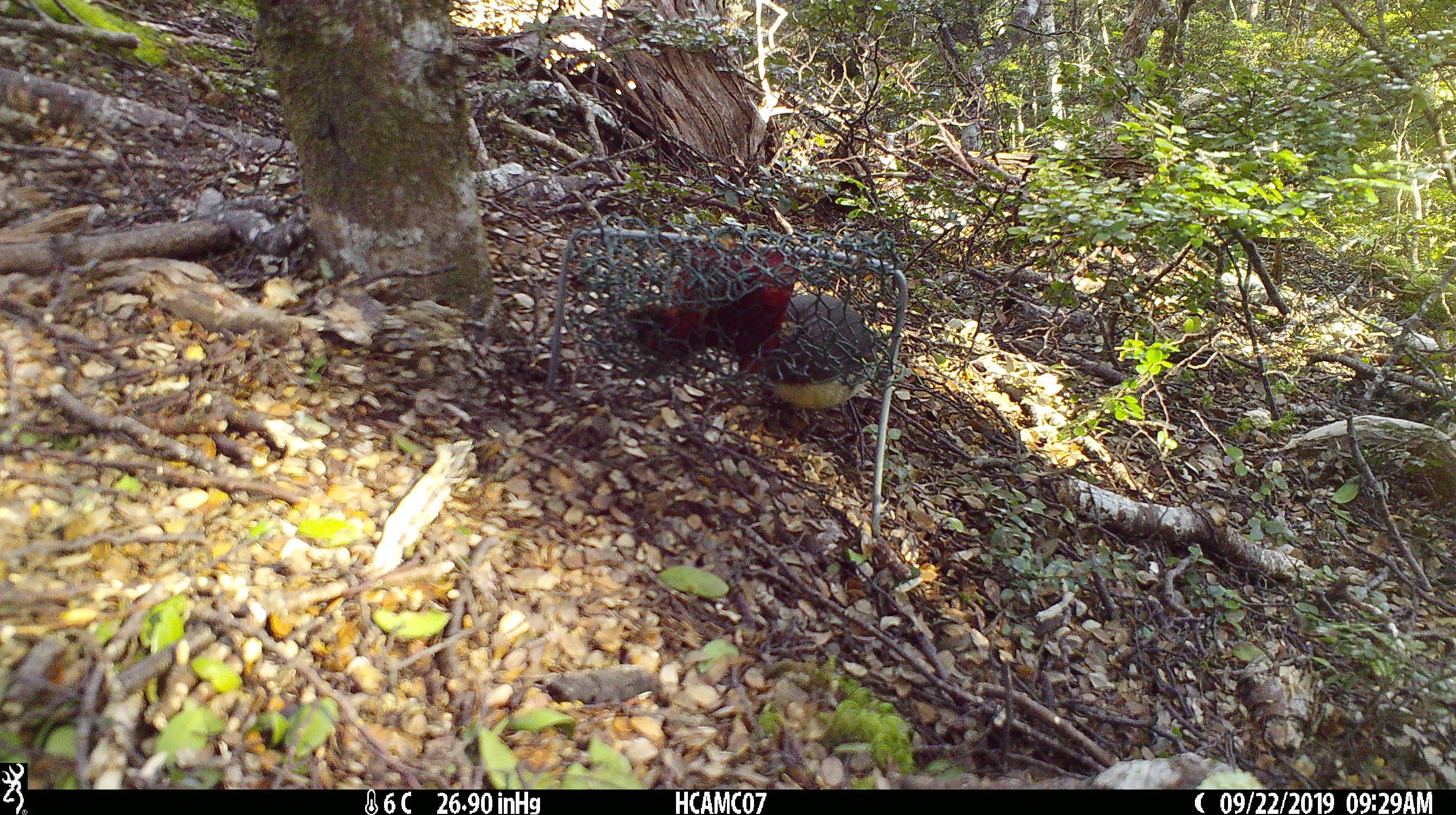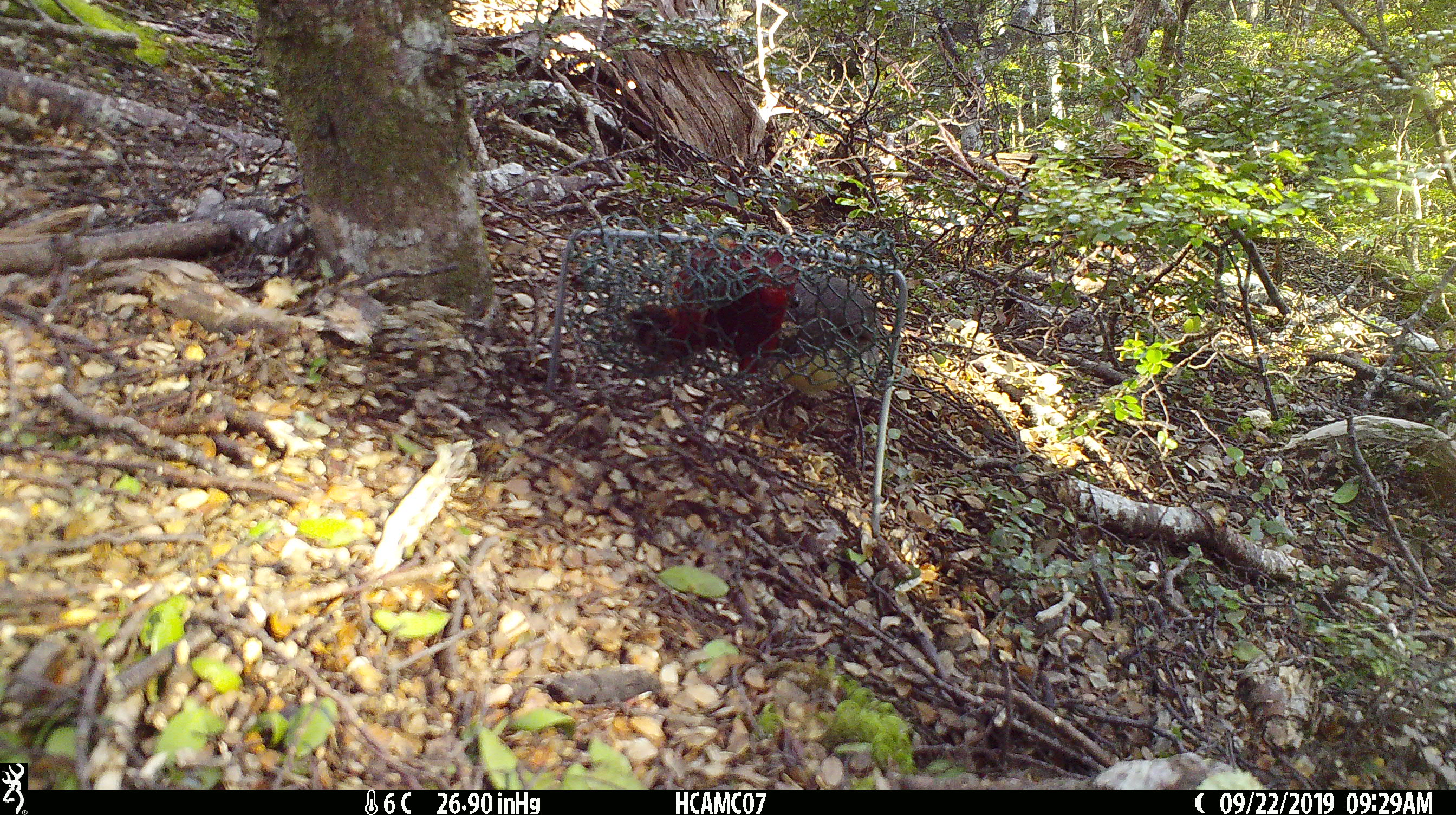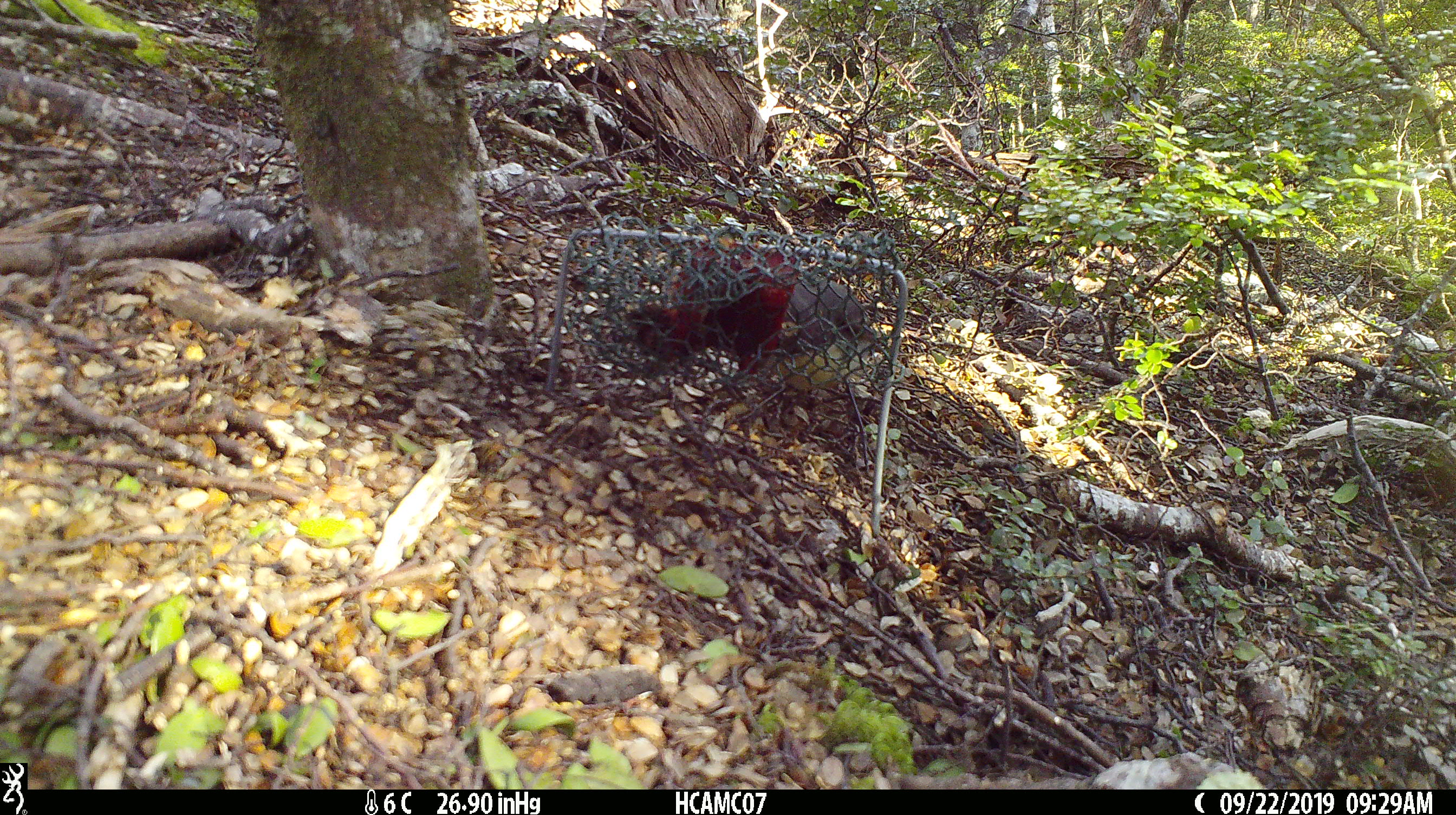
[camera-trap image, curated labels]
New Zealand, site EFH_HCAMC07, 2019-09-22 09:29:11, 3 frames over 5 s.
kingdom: Animalia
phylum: Chordata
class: Aves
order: Passeriformes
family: Petroicidae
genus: Petroica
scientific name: Petroica australis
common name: new zealand robin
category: robin